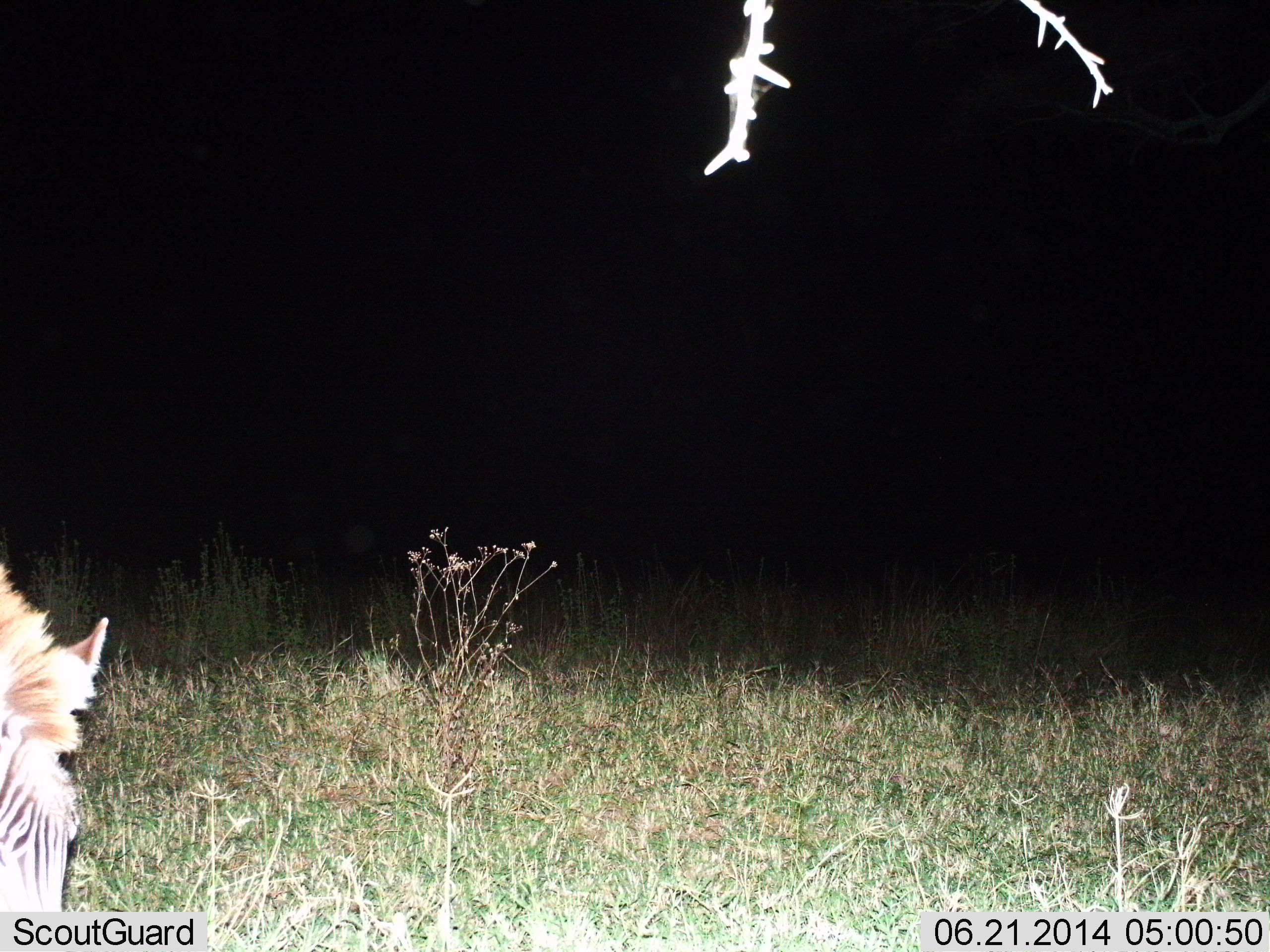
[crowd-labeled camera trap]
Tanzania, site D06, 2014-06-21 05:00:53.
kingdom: Animalia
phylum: Chordata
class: Mammalia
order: Perissodactyla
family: Equidae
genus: Equus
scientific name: Equus quagga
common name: plains zebra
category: zebra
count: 1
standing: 20%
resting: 0%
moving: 20%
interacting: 0%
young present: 0%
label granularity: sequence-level